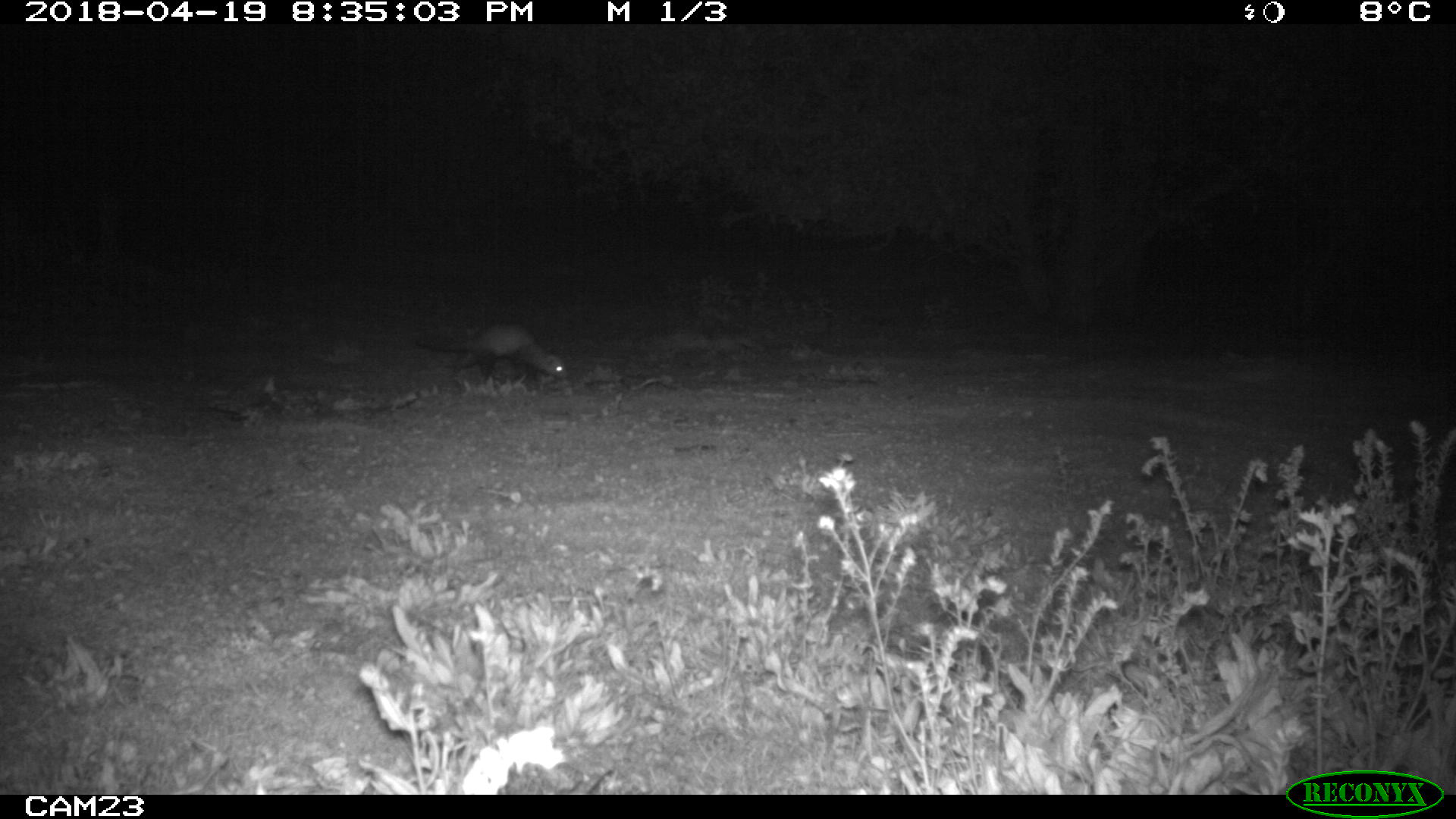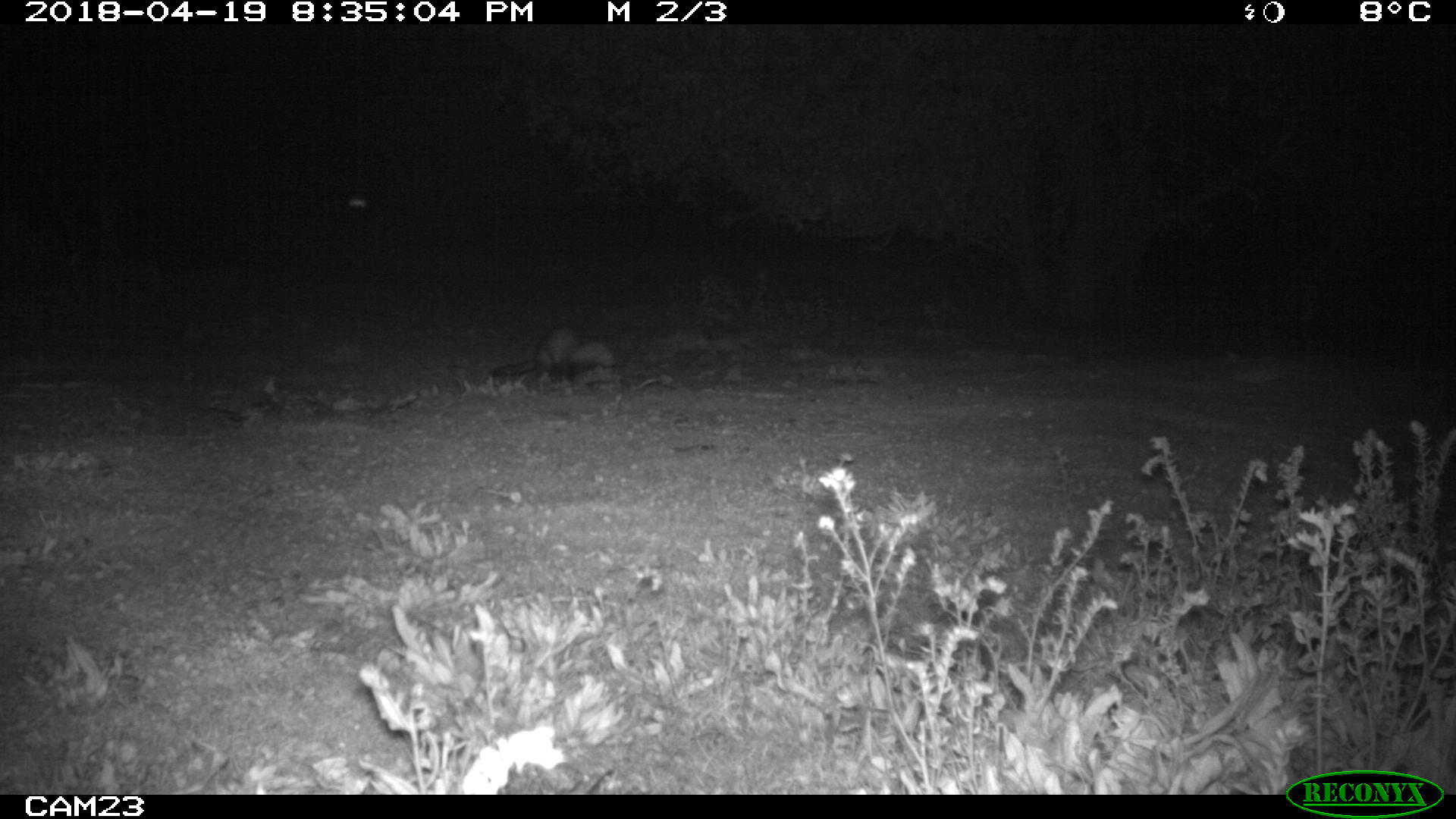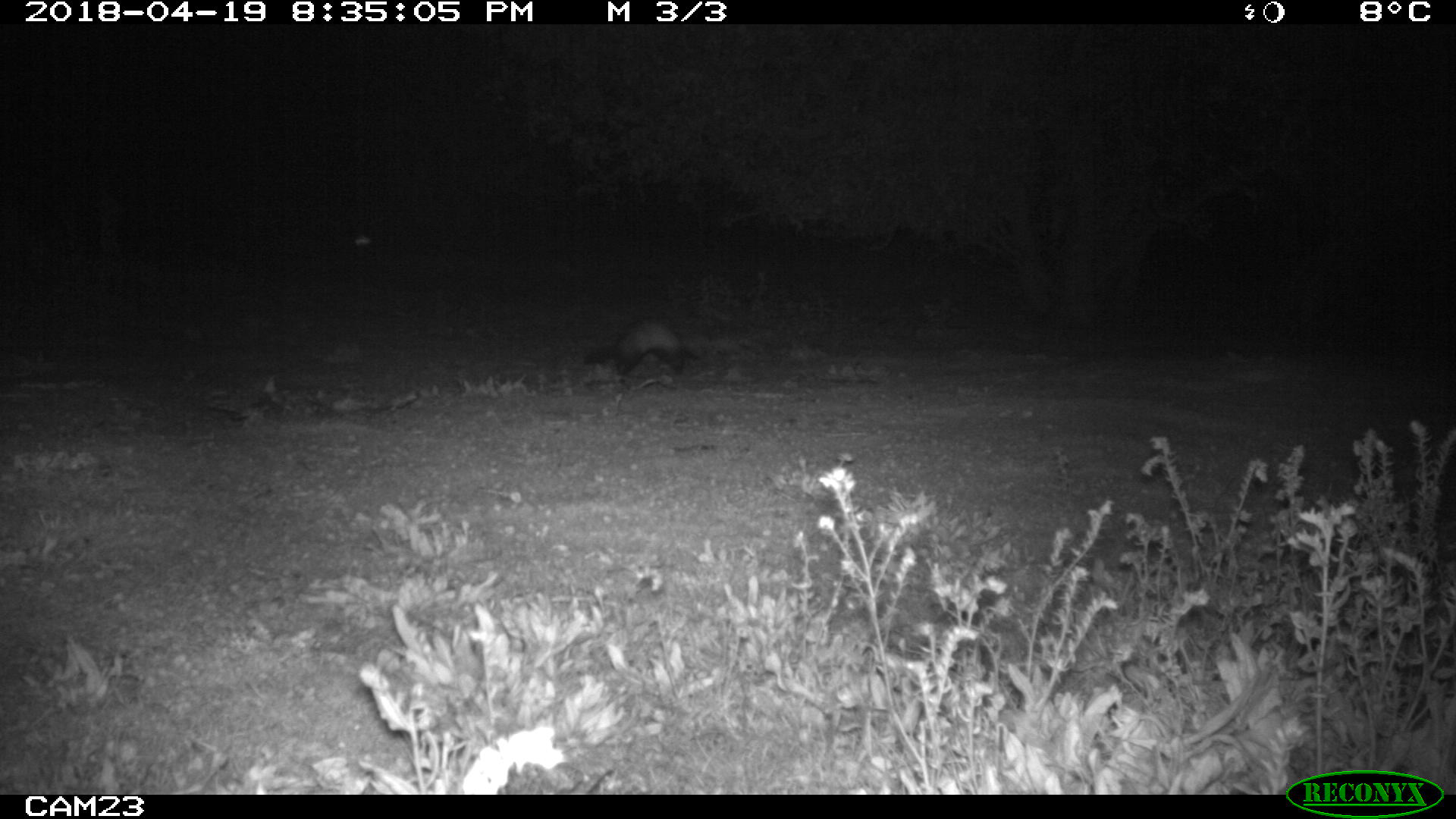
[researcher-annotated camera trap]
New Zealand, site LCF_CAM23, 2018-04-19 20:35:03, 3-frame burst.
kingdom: Animalia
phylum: Chordata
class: Mammalia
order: Carnivora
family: Mustelidae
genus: Mustela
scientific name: Mustela furo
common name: ferret